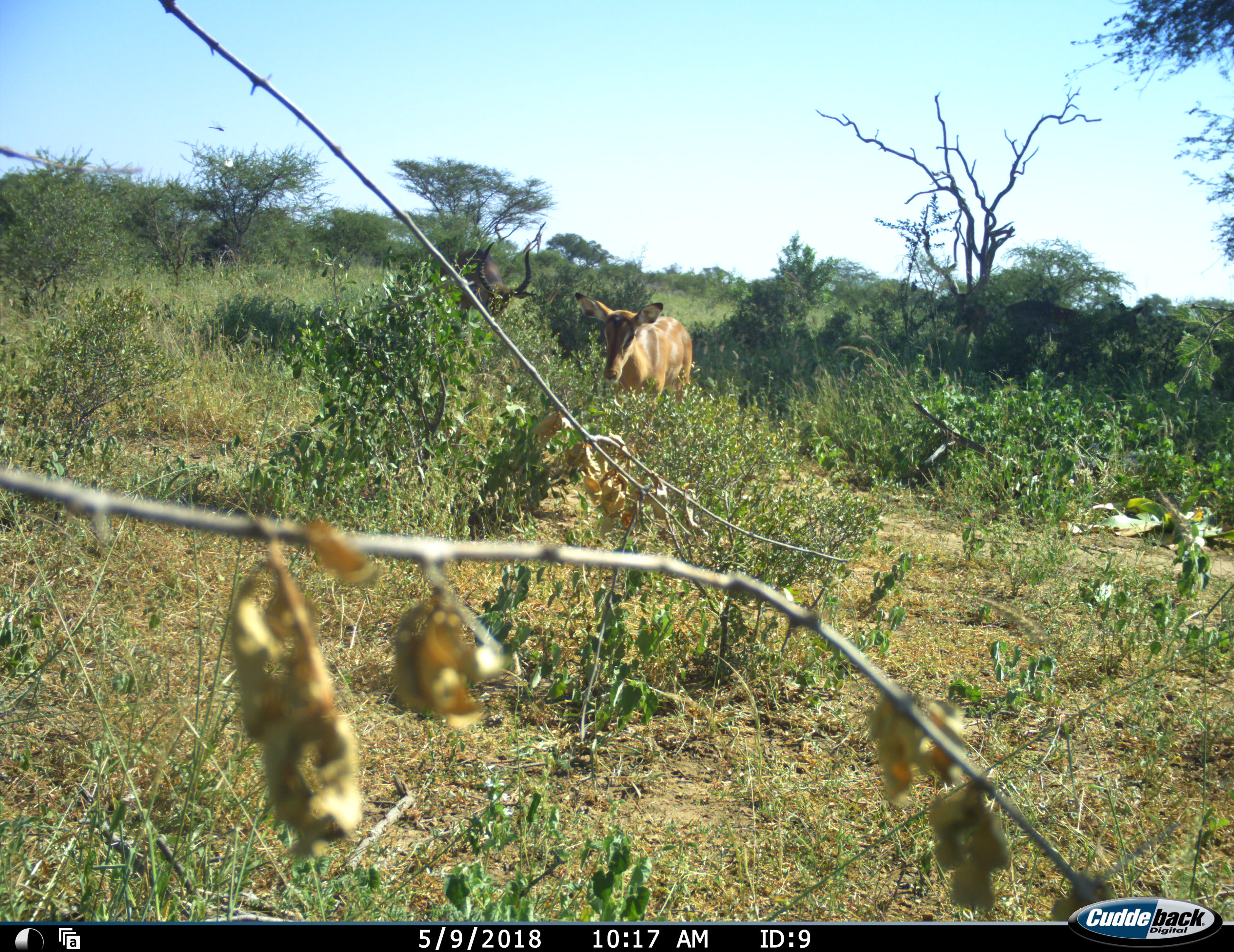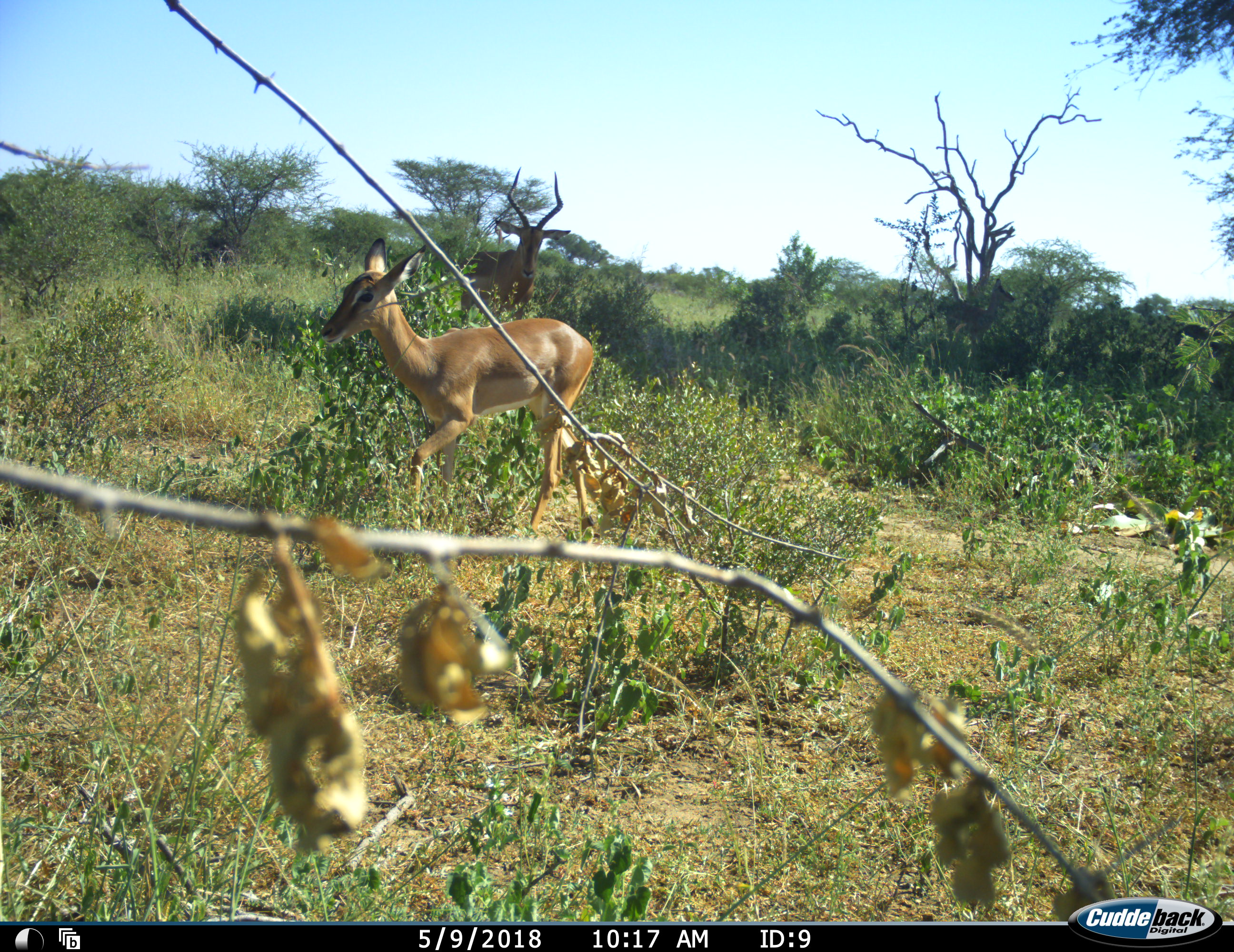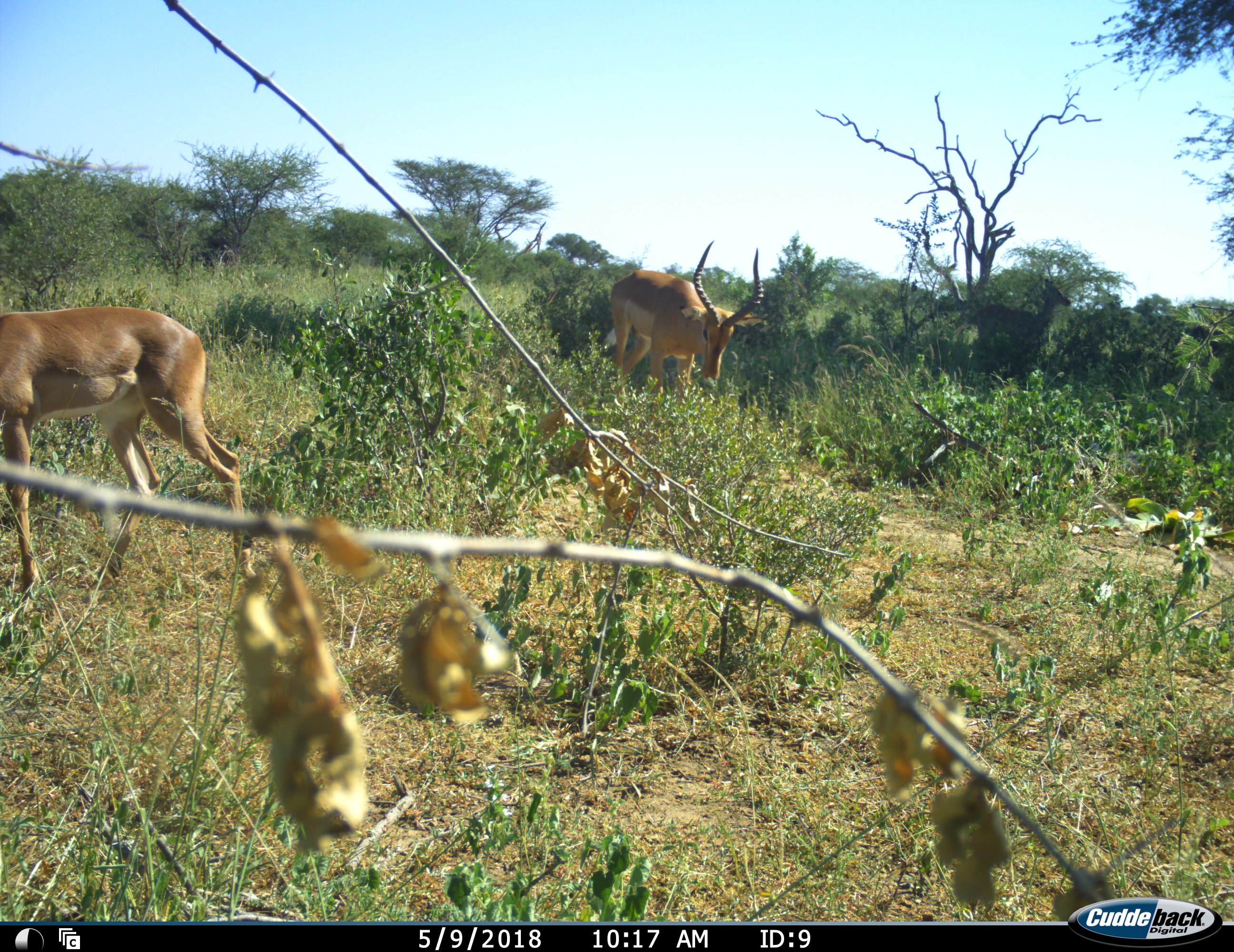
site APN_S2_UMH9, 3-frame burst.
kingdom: Animalia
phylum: Chordata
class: Mammalia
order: Artiodactyla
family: Bovidae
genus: Aepyceros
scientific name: Aepyceros melampus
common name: impala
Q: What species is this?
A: Impala (Aepyceros melampus).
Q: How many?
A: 3.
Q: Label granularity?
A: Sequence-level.